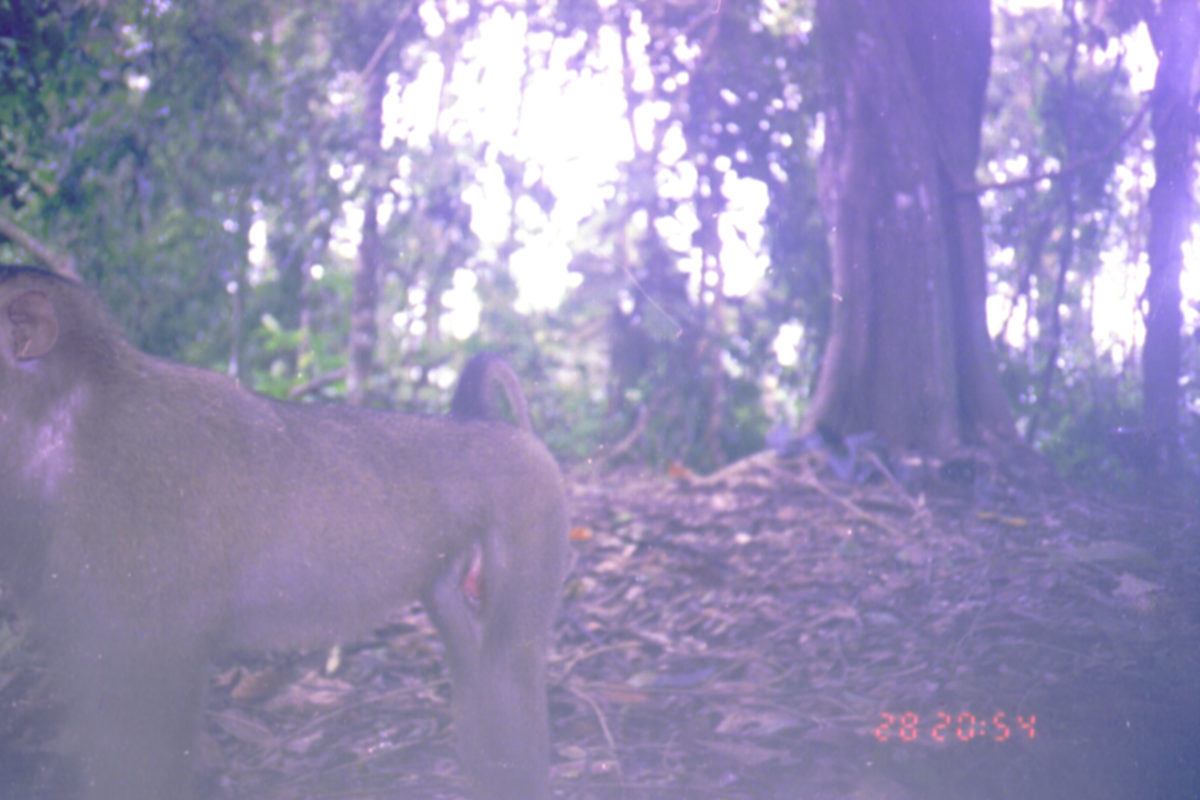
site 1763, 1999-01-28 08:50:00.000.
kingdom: Animalia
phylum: Chordata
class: Mammalia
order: Primates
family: Cercopithecidae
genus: Macaca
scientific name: Macaca nemestrina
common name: southern pig-tailed macaque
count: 1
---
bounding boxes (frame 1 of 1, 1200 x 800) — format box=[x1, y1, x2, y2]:
macaca nemestrina: box=[0, 258, 569, 799]